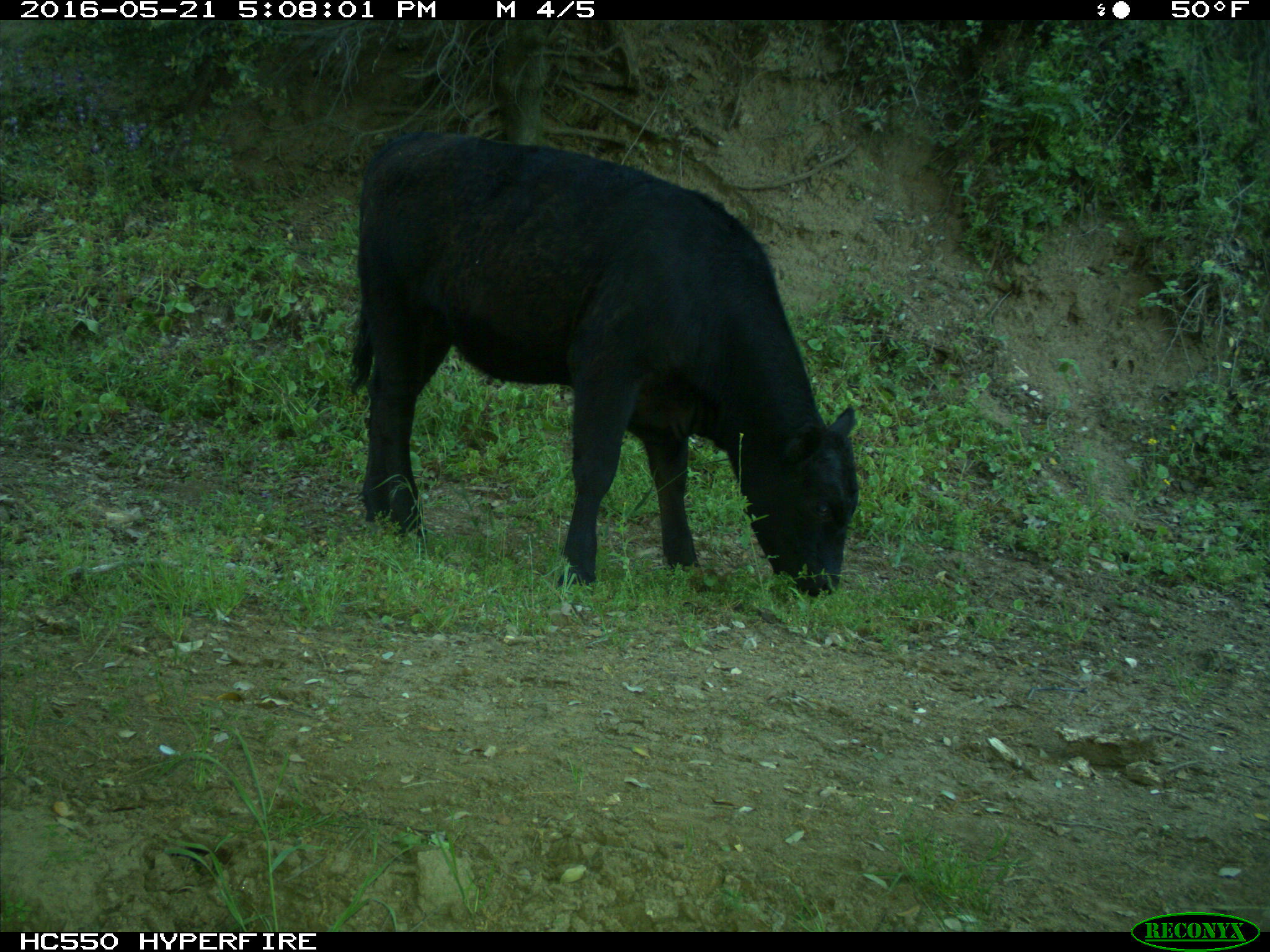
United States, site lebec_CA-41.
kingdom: Animalia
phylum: Chordata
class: Mammalia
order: Artiodactyla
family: Bovidae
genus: Bos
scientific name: Bos taurus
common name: domestic cow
Bos taurus (domestic cow).